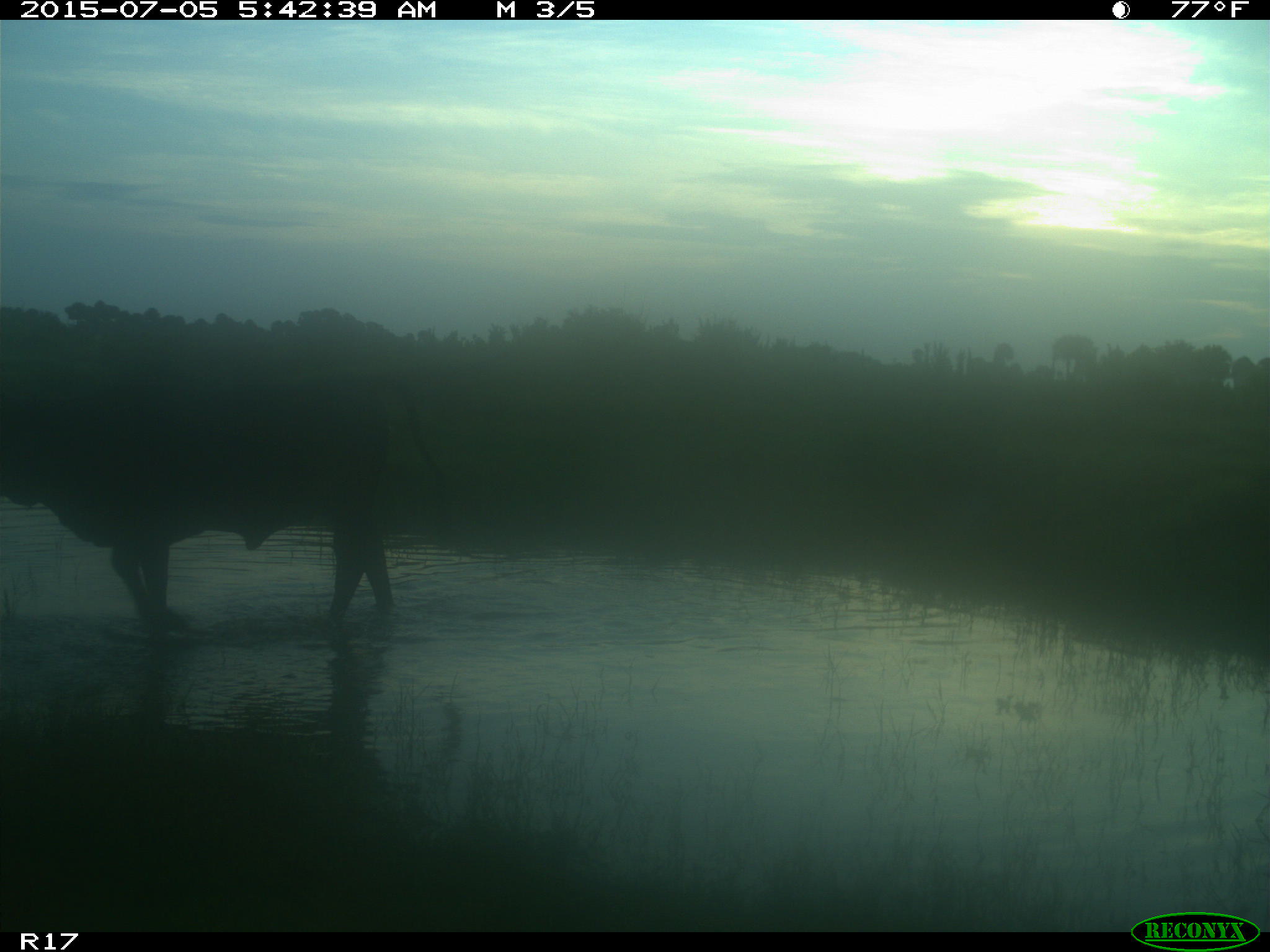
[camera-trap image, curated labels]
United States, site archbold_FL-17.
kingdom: Animalia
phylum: Chordata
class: Mammalia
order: Artiodactyla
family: Bovidae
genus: Bos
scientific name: Bos taurus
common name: domestic cow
Bos taurus (domestic cow).